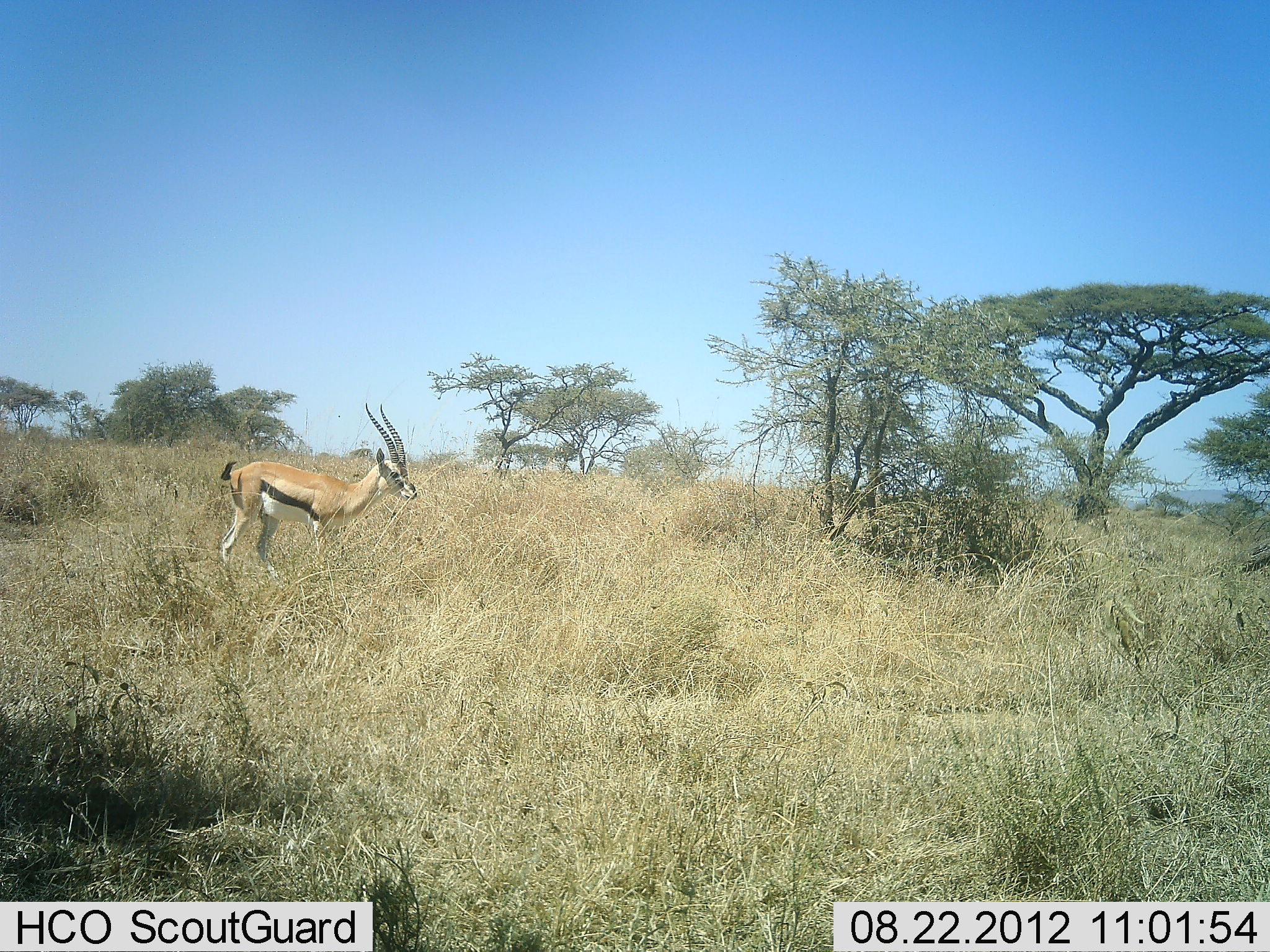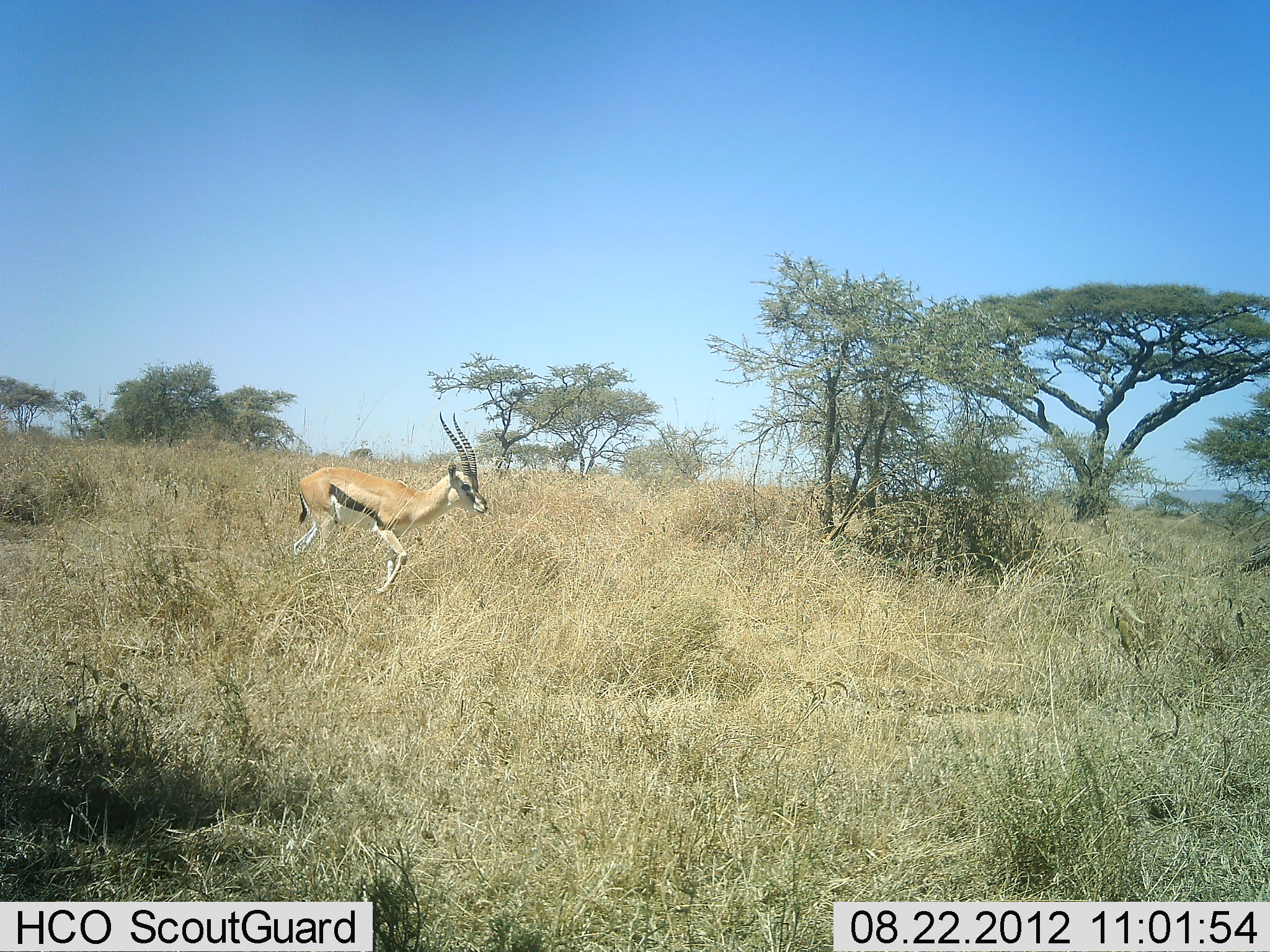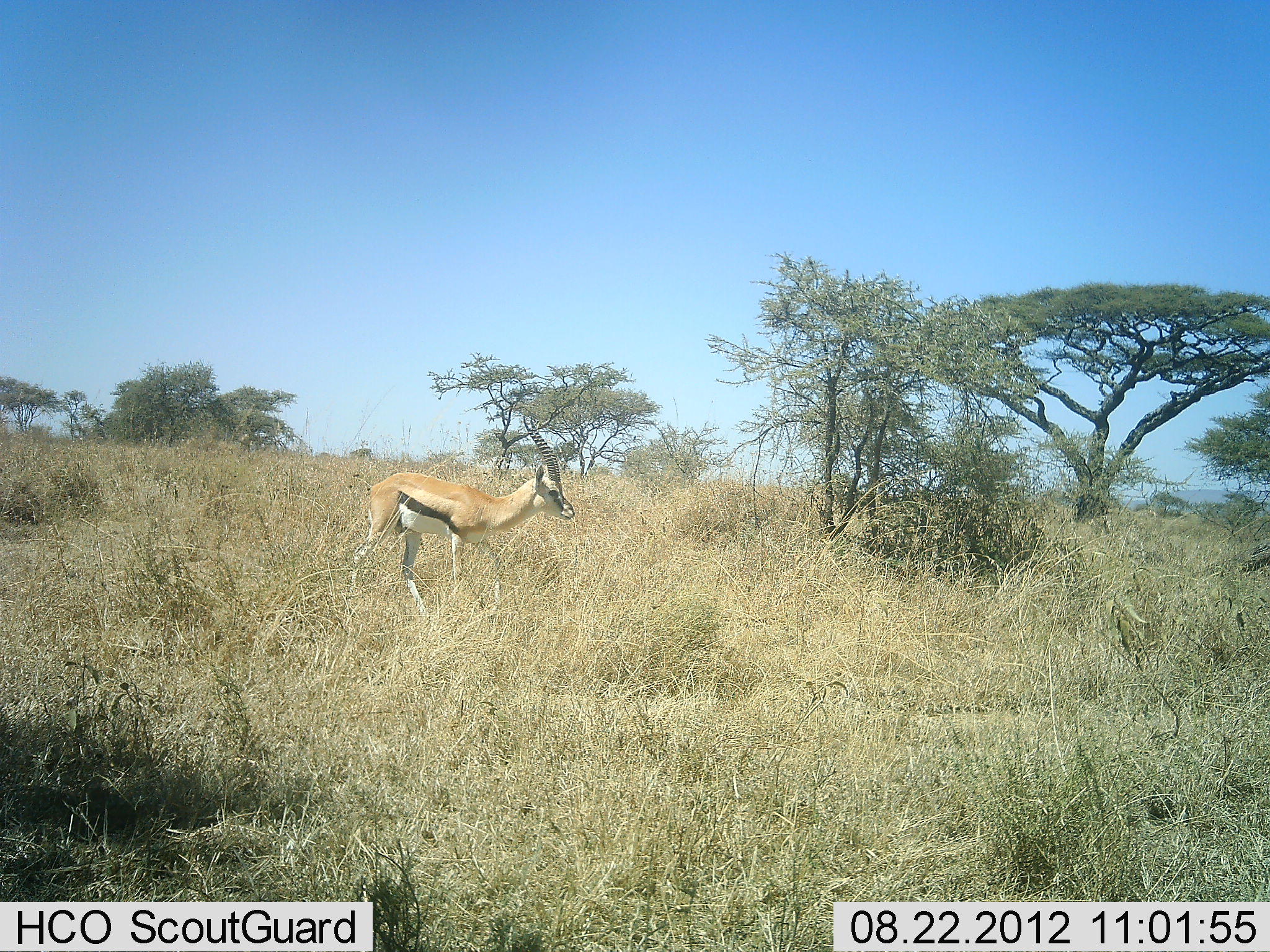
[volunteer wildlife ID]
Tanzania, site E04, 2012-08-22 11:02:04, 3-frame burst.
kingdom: Animalia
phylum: Chordata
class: Mammalia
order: Artiodactyla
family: Bovidae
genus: Eudorcas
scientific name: Eudorcas thomsonii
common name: thomson's gazelle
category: gazellethomsons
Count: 1.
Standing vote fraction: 0%.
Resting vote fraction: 0%.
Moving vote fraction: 100%.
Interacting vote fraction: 0%.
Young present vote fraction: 0%.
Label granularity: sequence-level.